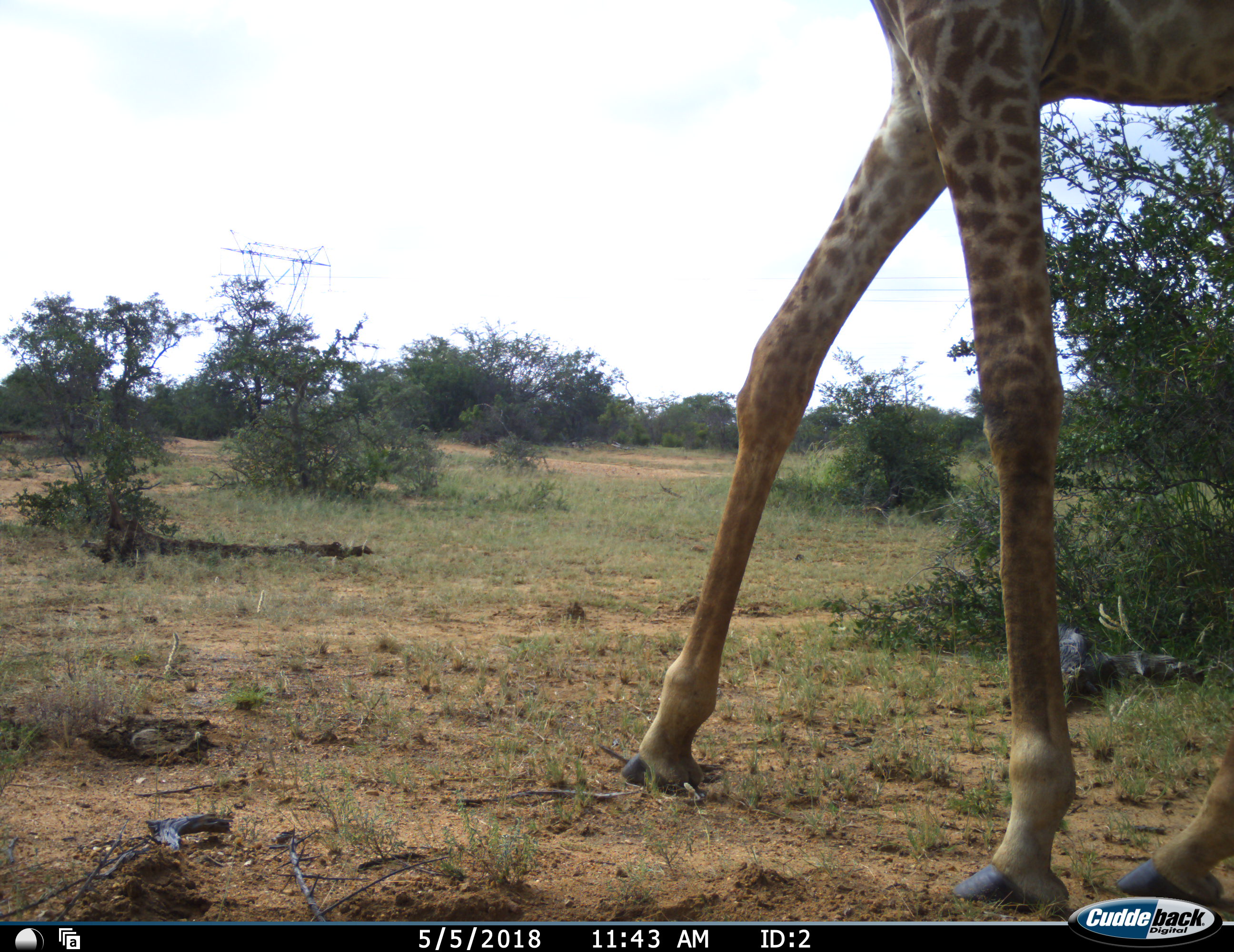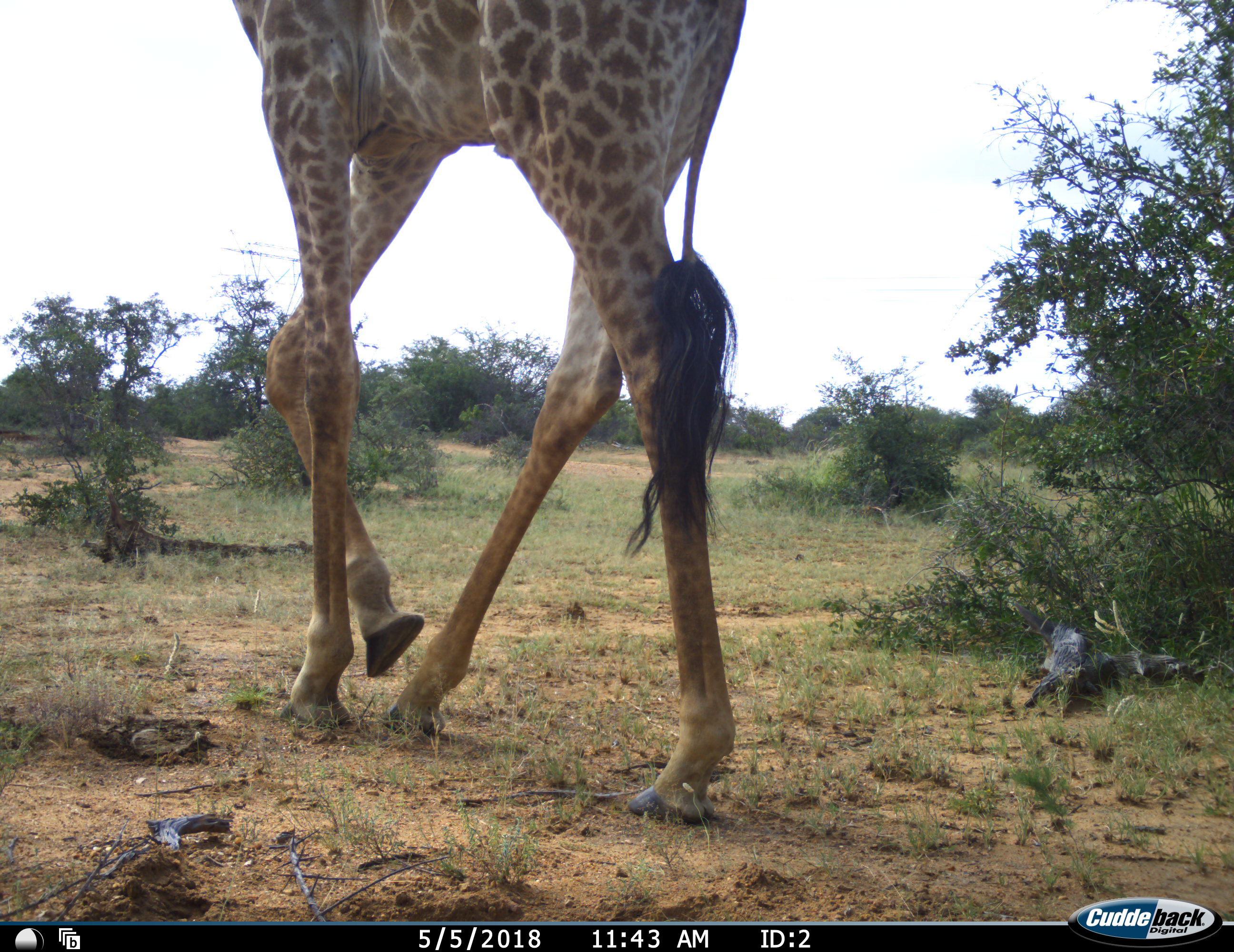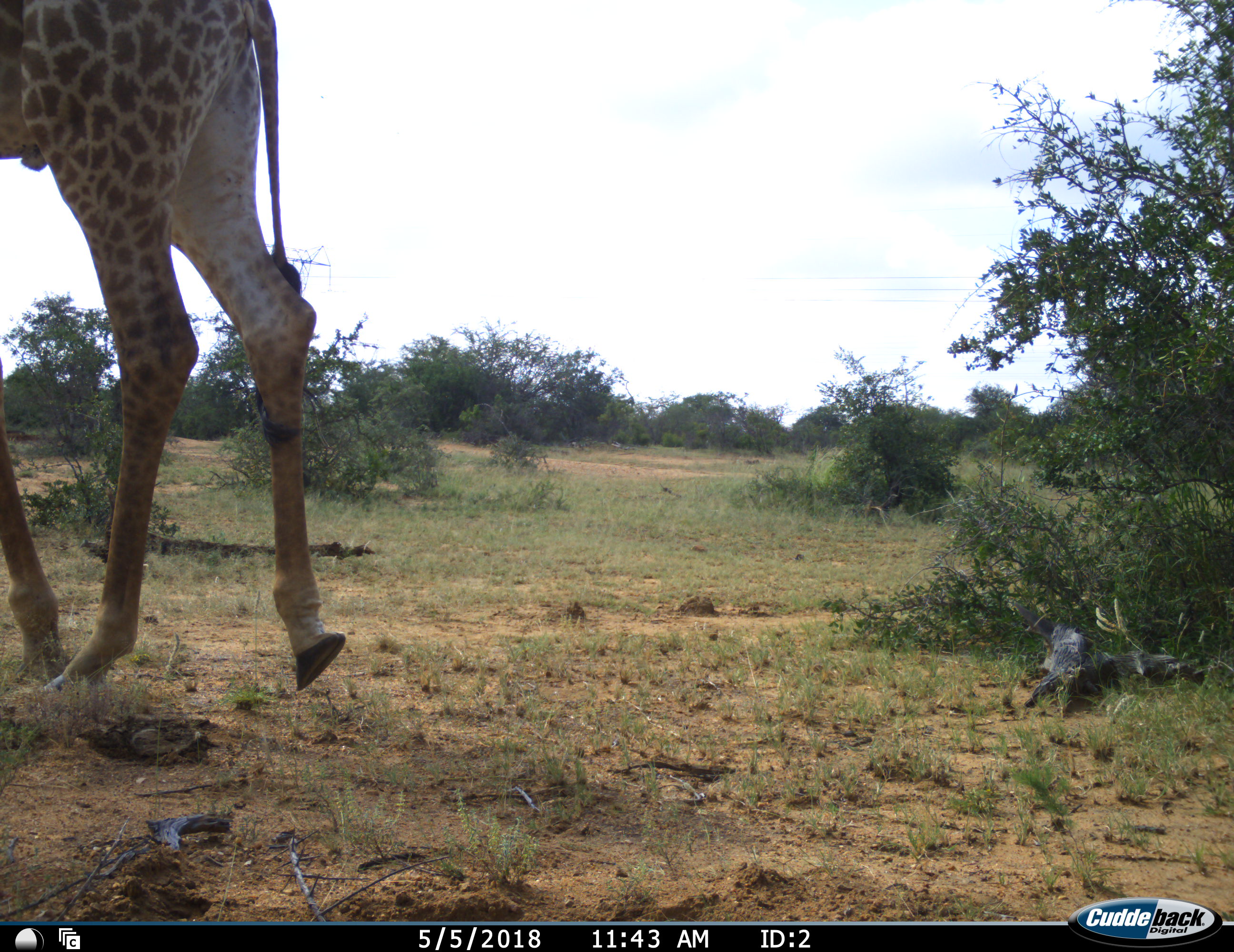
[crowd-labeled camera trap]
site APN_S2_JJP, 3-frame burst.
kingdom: Animalia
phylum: Chordata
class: Mammalia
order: Artiodactyla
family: Giraffidae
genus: Giraffa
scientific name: Giraffa camelopardalis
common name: giraffe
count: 1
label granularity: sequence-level